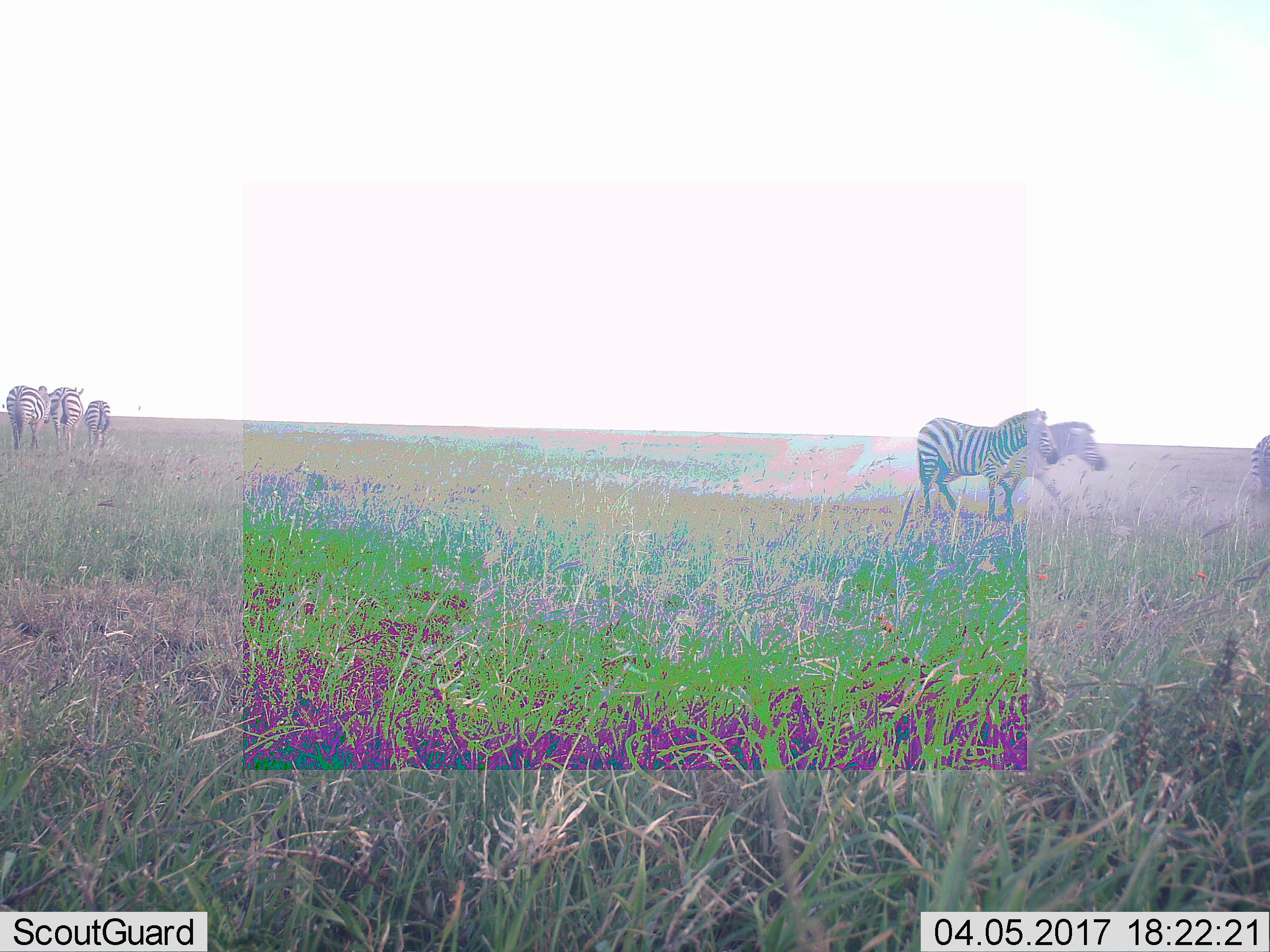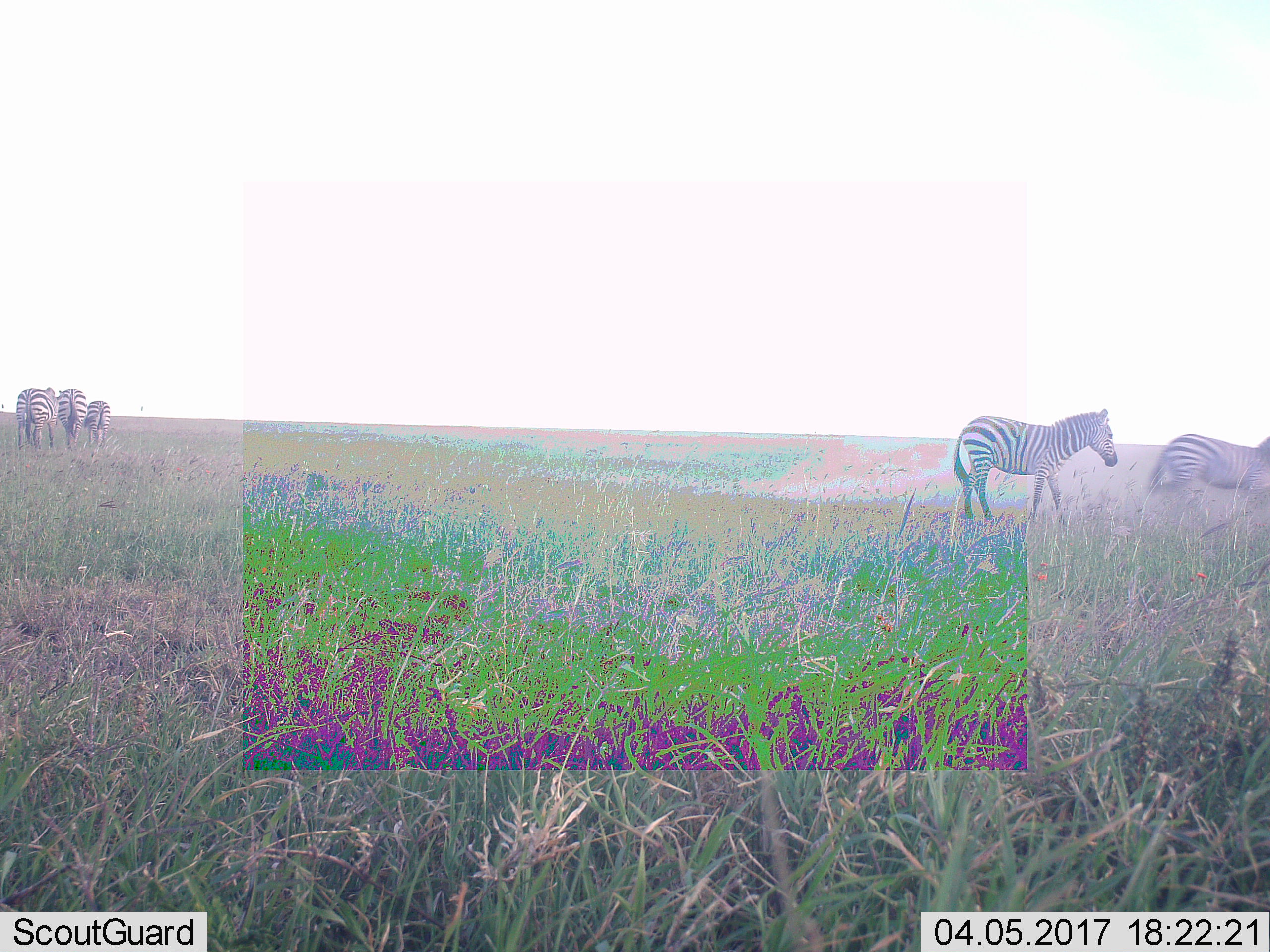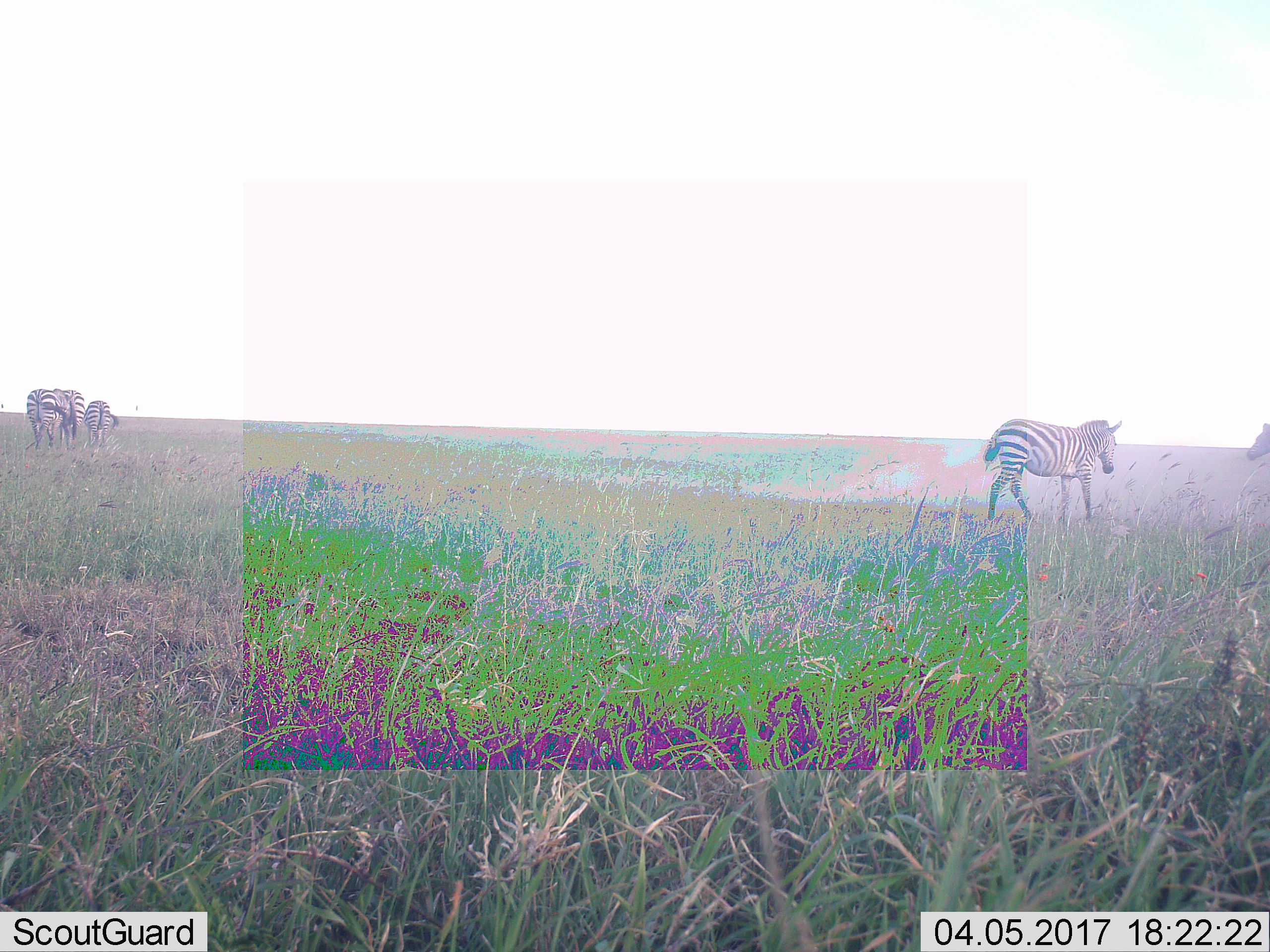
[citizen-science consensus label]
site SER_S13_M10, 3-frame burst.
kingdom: Animalia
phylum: Chordata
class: Mammalia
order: Perissodactyla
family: Equidae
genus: Equus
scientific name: Equus quagga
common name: plains zebra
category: zebraplains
Zebraplains (plains zebra) (Equus quagga), count 6. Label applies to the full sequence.